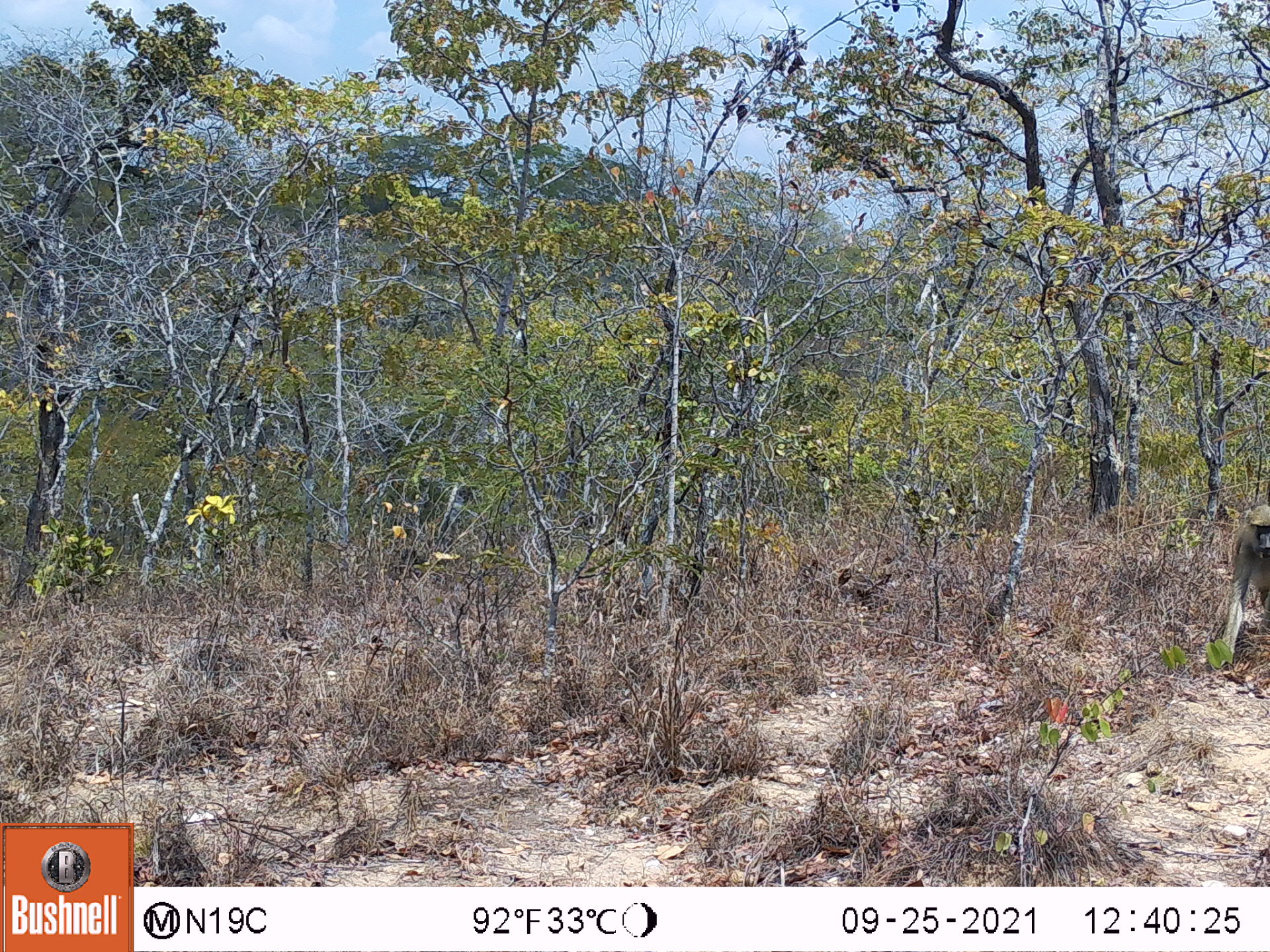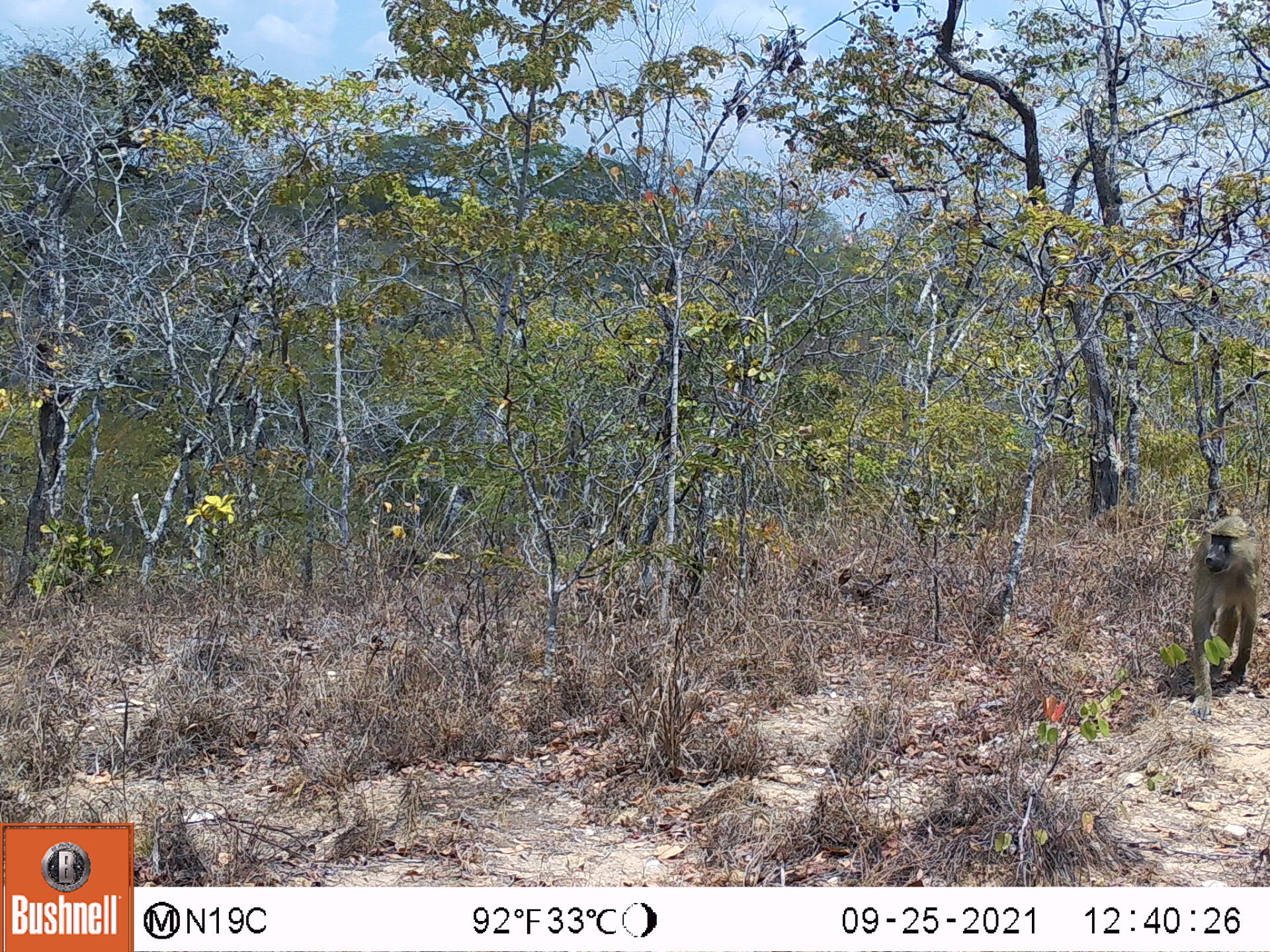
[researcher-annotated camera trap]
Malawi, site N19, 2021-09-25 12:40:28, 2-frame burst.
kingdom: Animalia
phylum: Chordata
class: Mammalia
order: Primates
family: Cercopithecidae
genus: Papio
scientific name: Papio cynocephalus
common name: yellow baboon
Yellow baboon (Papio cynocephalus), count 1.